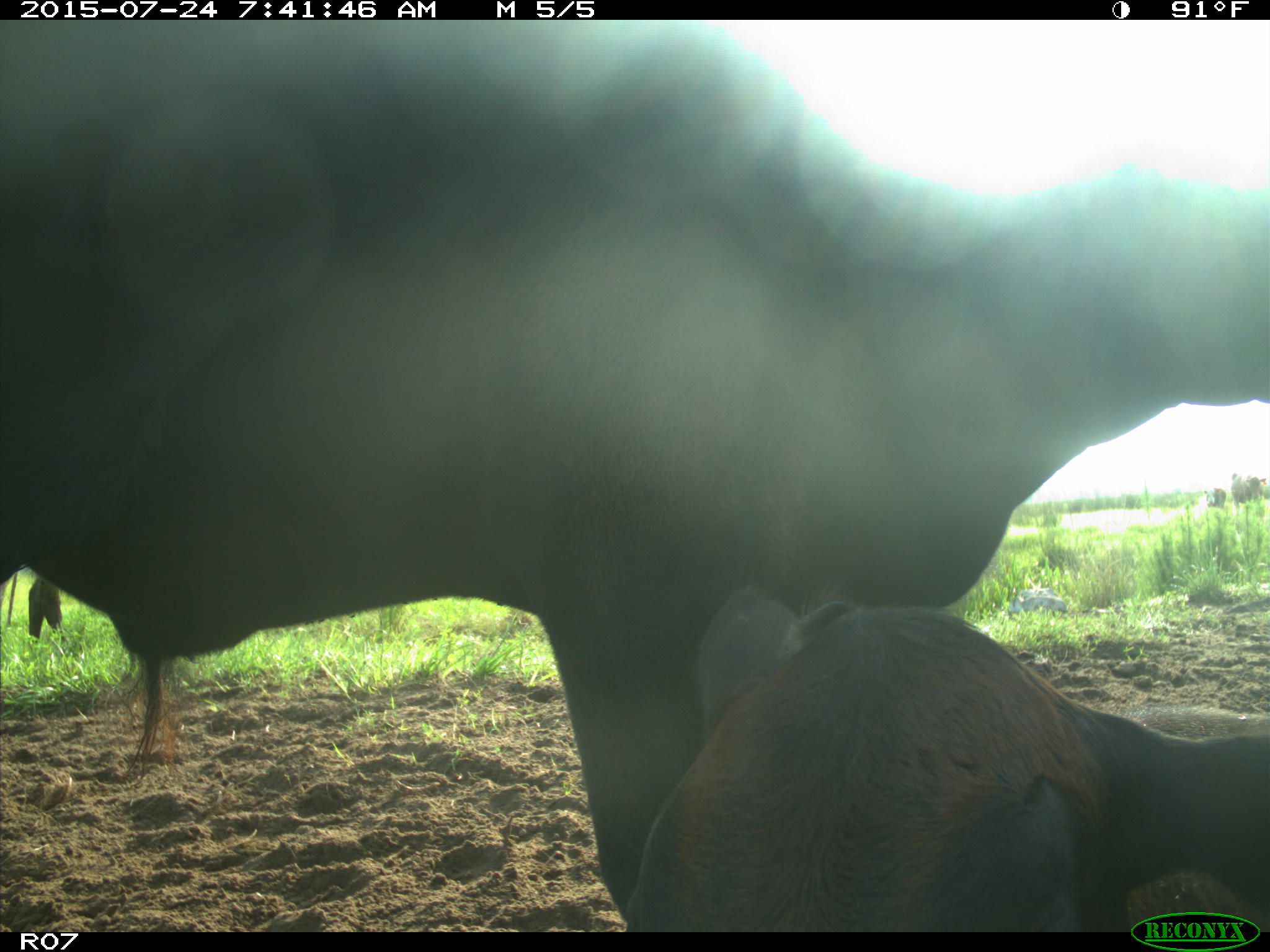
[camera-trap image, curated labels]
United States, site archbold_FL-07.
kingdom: Animalia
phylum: Chordata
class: Mammalia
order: Artiodactyla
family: Bovidae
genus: Bos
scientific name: Bos taurus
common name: domestic cow